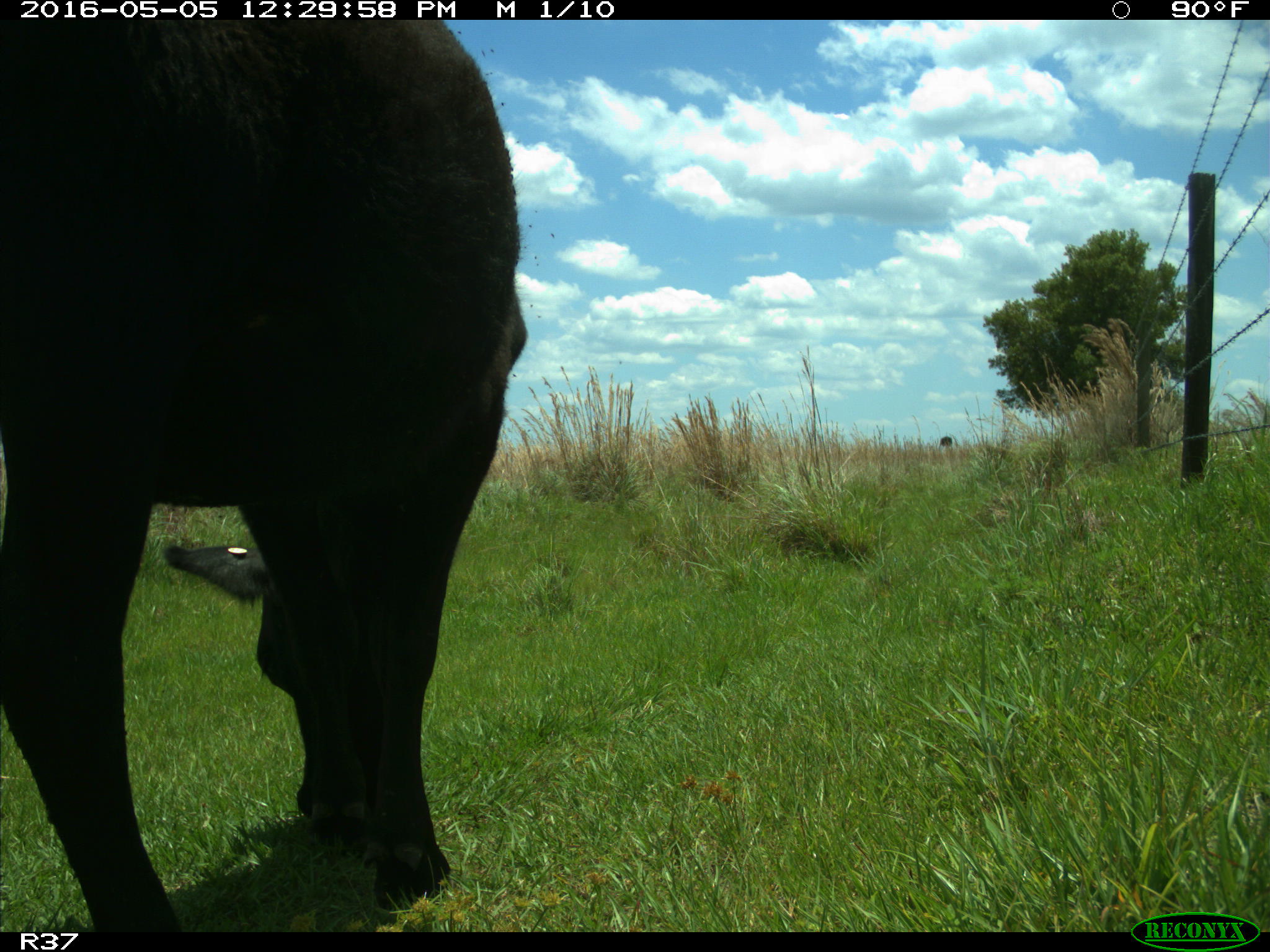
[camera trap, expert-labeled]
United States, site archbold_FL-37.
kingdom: Animalia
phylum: Chordata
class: Mammalia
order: Artiodactyla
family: Bovidae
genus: Bos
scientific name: Bos taurus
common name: domestic cow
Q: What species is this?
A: Bos taurus (domestic cow).